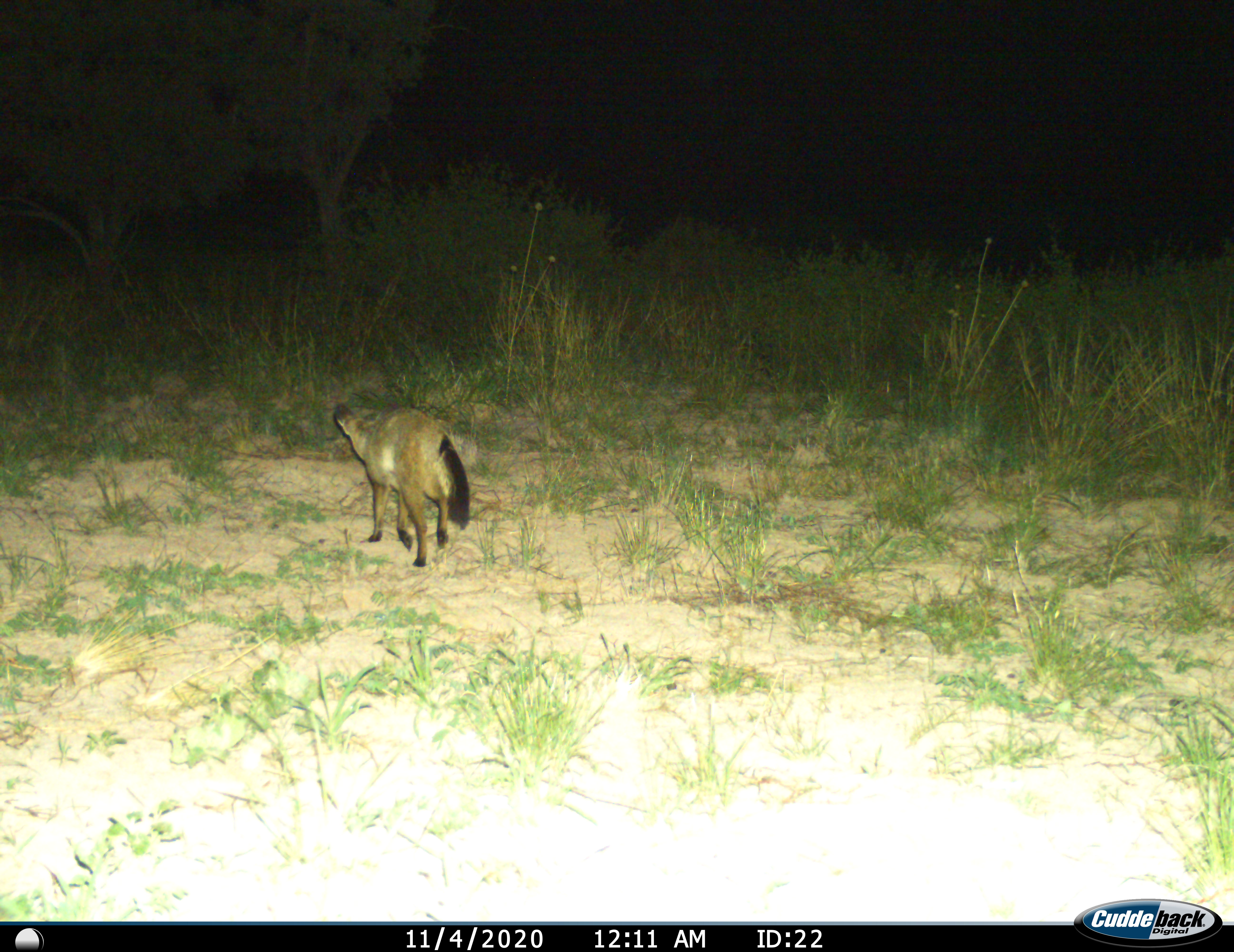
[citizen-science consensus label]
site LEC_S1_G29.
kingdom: Animalia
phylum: Chordata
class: Mammalia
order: Carnivora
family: Canidae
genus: Otocyon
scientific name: Otocyon megalotis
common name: bat-eared fox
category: foxbateared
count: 1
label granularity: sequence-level